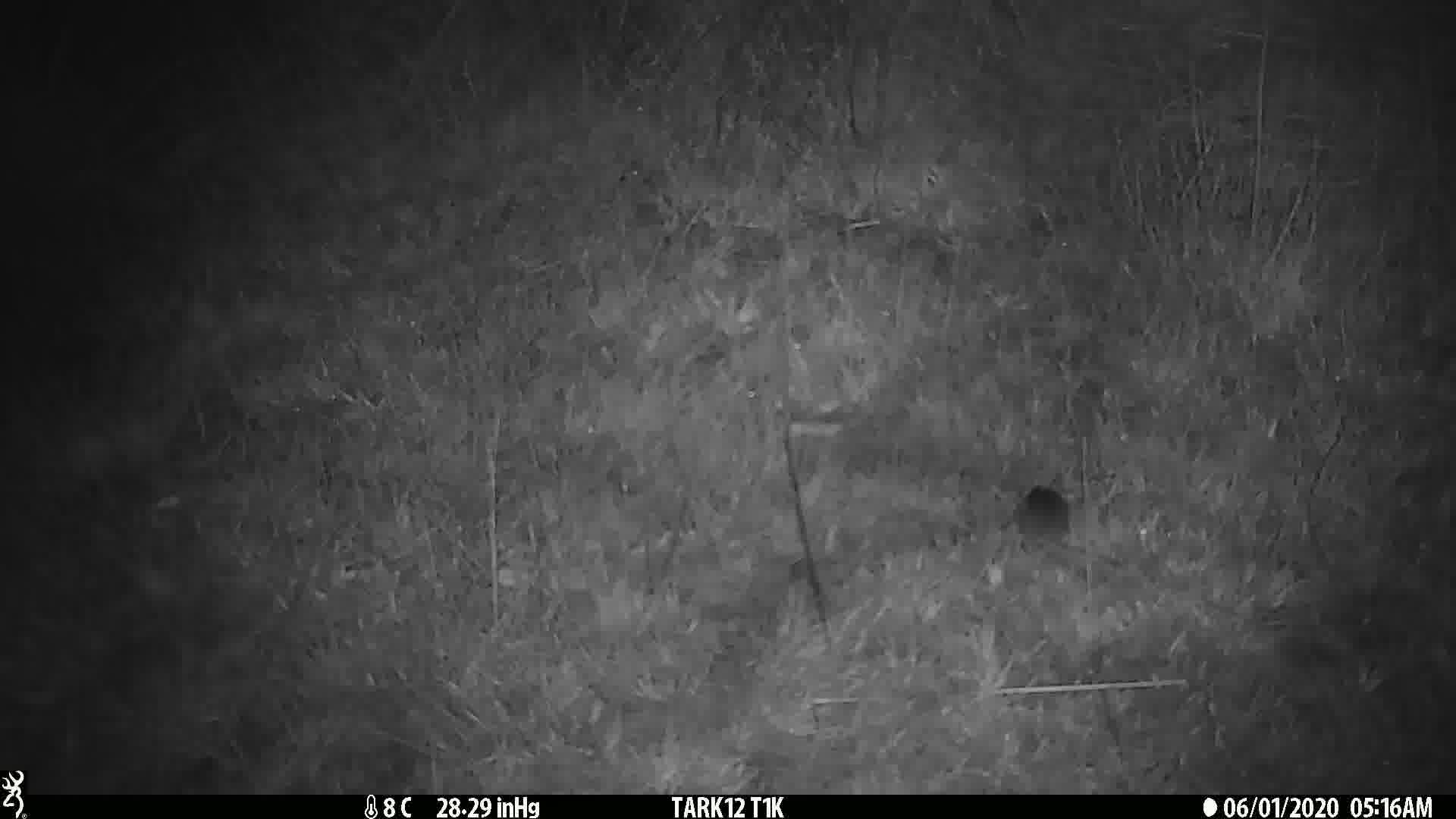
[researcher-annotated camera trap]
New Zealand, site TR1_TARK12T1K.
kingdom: Animalia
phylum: Chordata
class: Mammalia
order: Rodentia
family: Muridae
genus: Mus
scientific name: Mus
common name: mouse